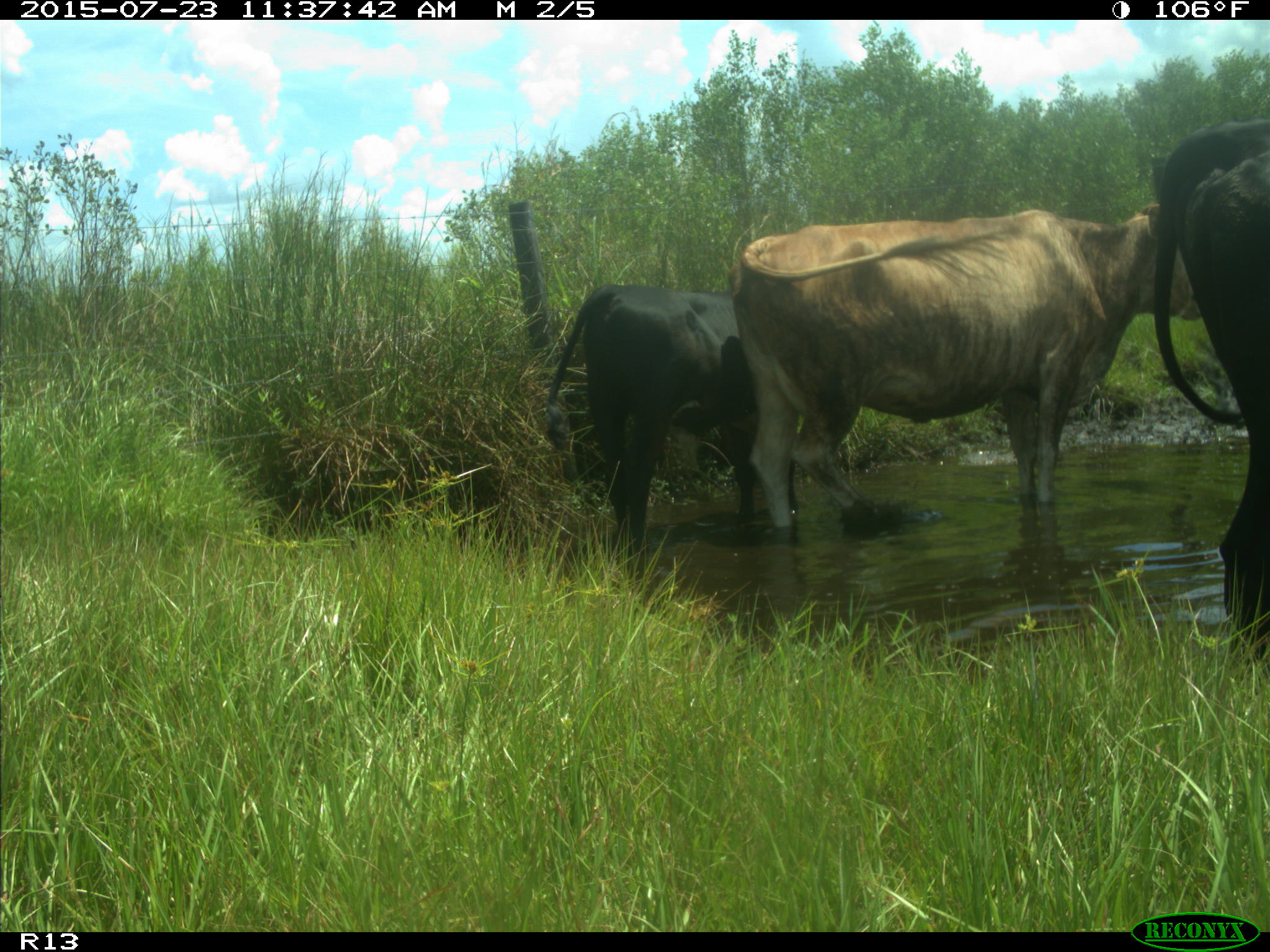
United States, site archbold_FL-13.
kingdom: Animalia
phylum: Chordata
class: Mammalia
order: Artiodactyla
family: Bovidae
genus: Bos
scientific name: Bos taurus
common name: domestic cow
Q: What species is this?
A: Bos taurus (domestic cow).